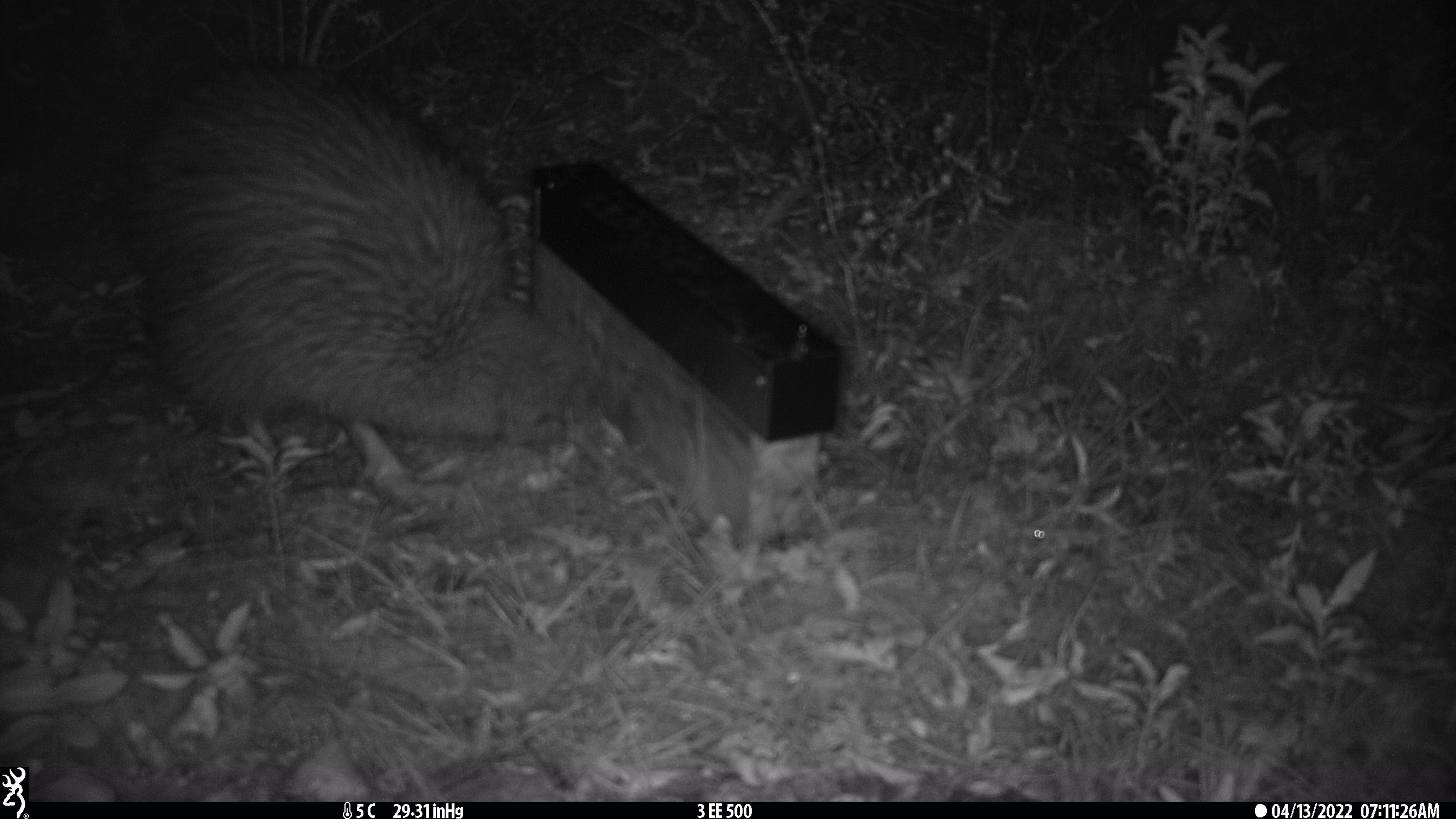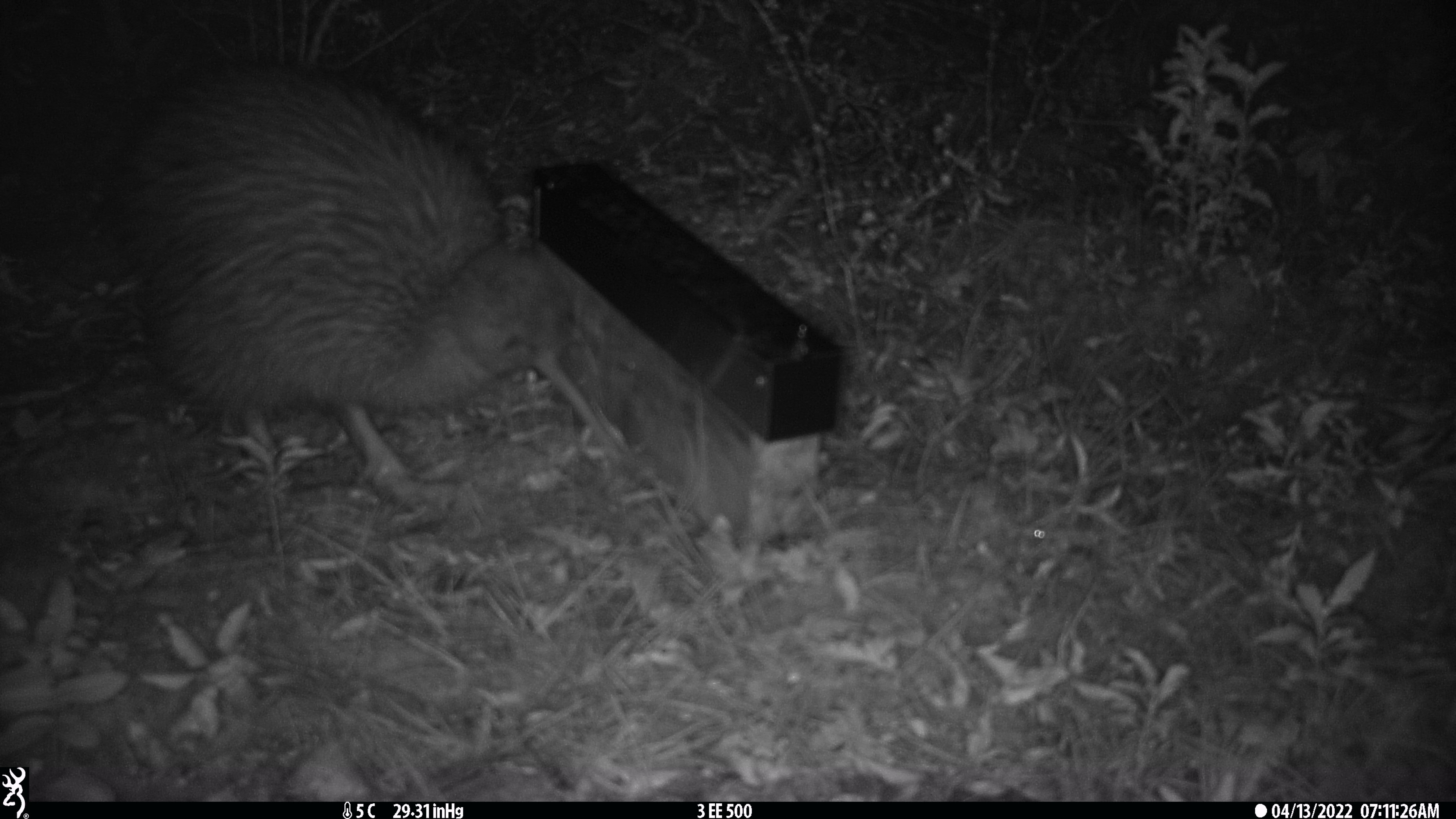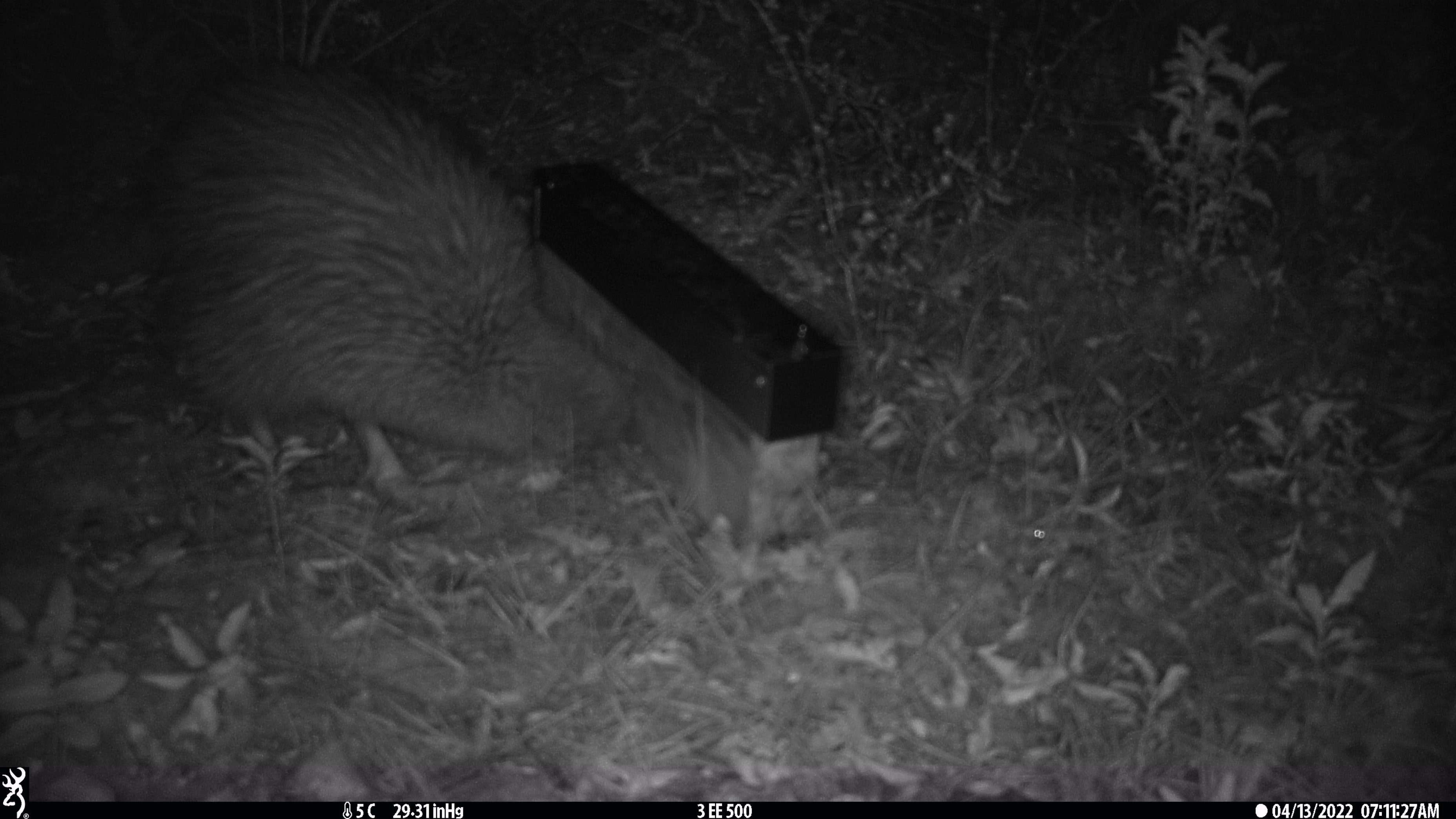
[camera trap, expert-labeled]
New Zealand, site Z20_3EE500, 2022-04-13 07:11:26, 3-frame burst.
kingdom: Animalia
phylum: Chordata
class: Aves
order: Apterygiformes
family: Apterygidae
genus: Apteryx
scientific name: Apteryx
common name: kiwi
Kiwi (Apteryx).